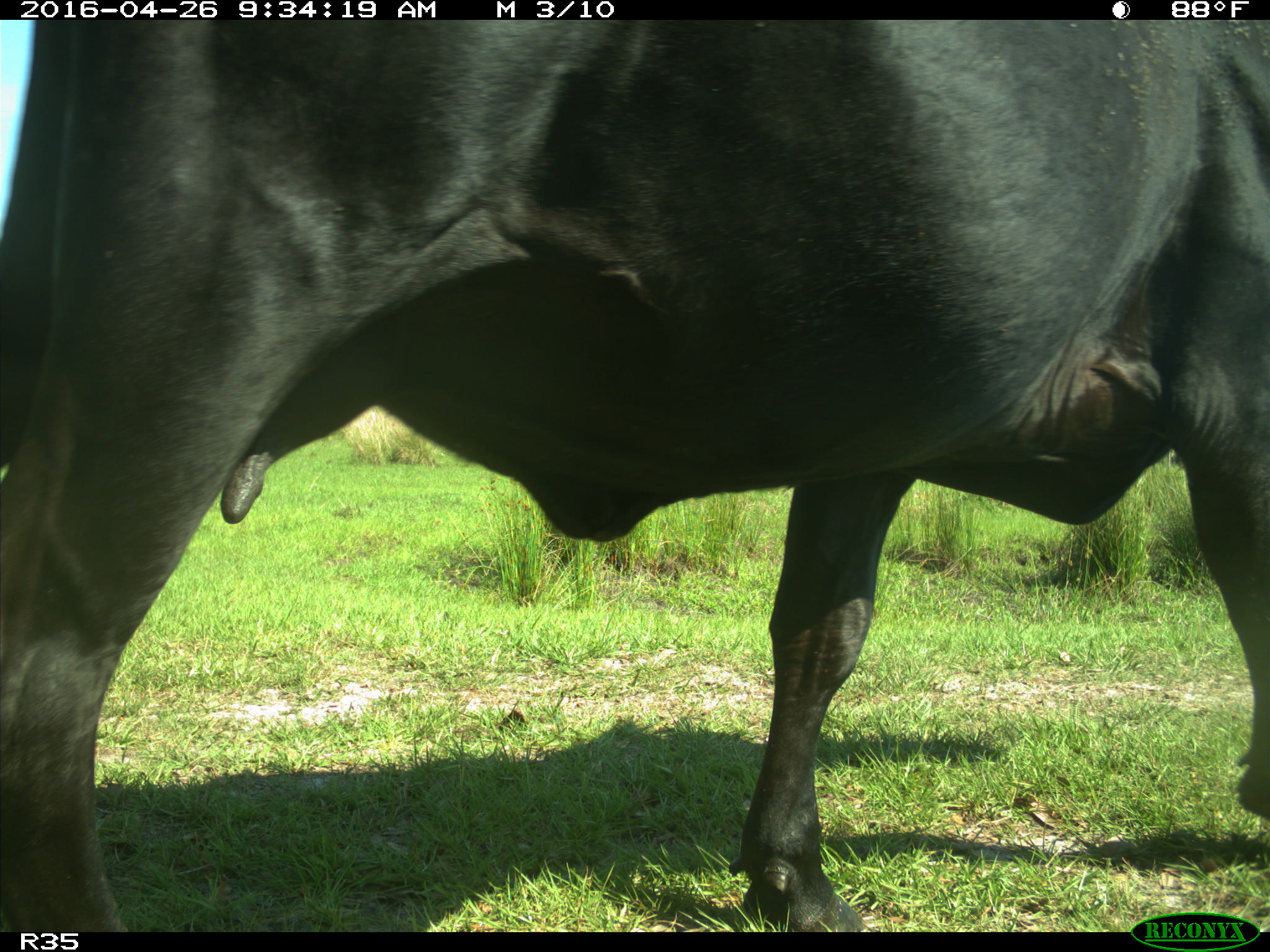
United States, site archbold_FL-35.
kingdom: Animalia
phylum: Chordata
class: Mammalia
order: Artiodactyla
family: Bovidae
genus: Bos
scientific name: Bos taurus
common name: domestic cow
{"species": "Bos taurus (domestic cow)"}